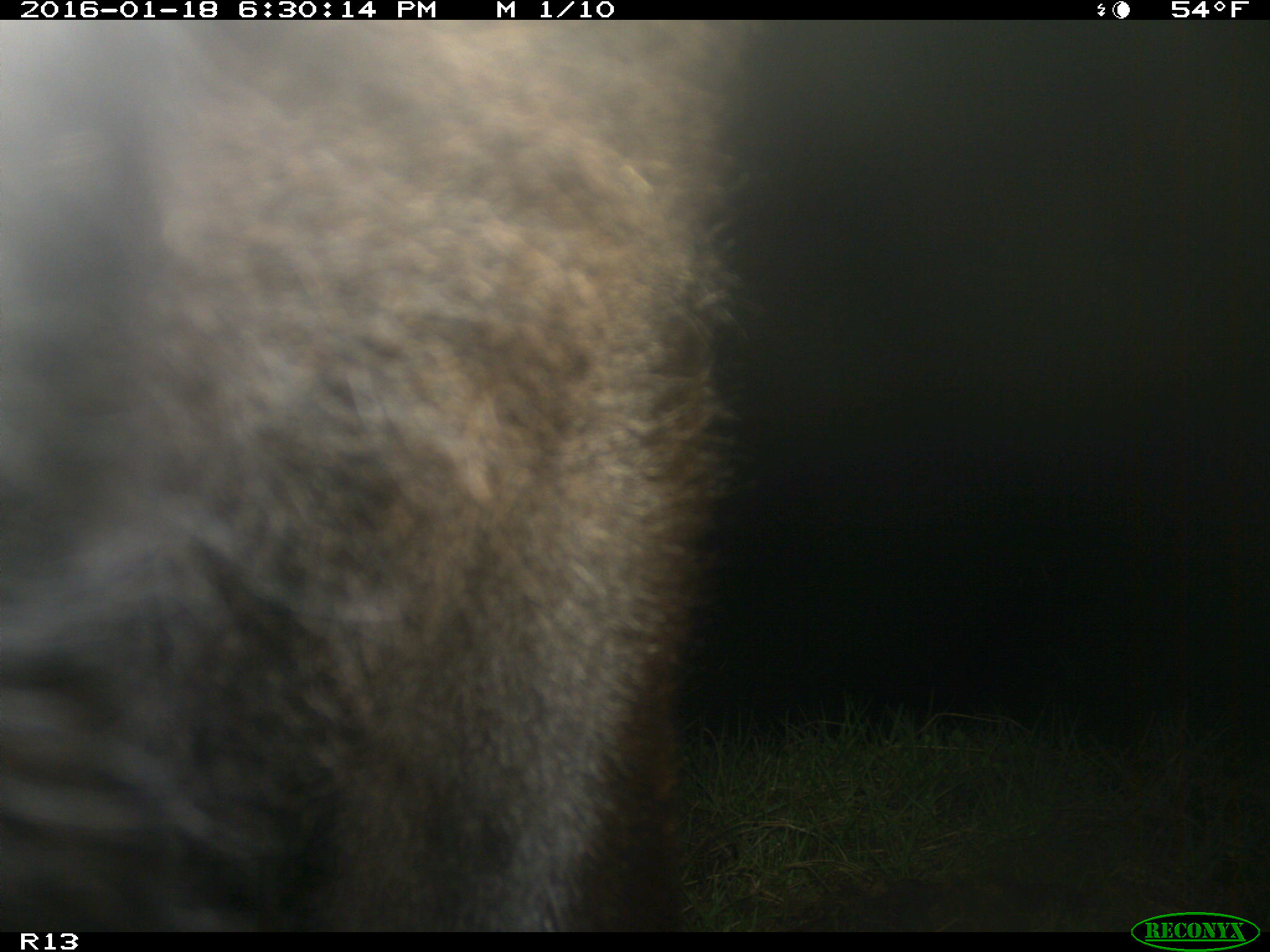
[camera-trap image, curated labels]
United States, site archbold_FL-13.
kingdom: Animalia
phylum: Chordata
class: Mammalia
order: Artiodactyla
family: Bovidae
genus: Bos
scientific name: Bos taurus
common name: domestic cow